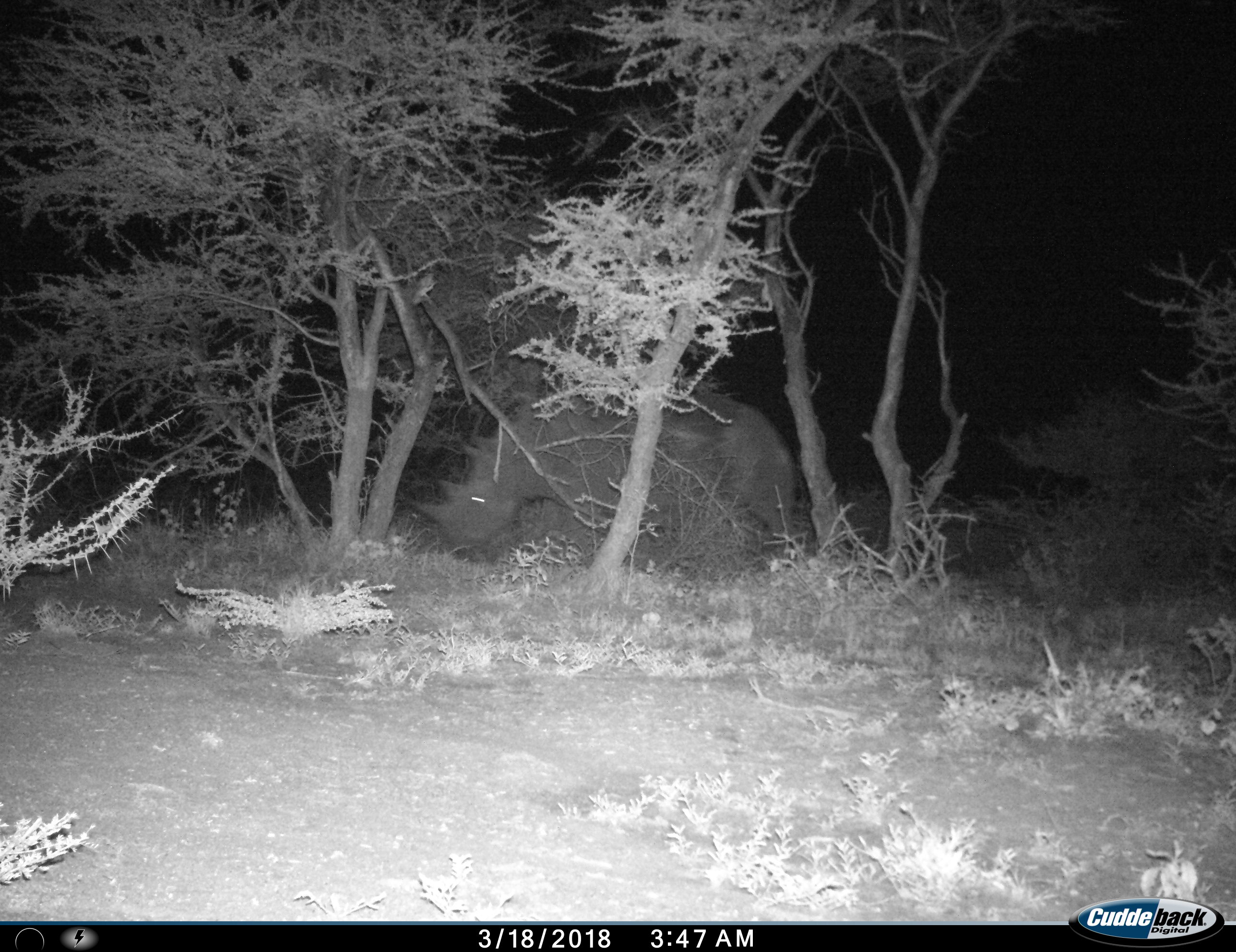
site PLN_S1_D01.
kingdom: Animalia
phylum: Chordata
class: Mammalia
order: Perissodactyla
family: Rhinocerotidae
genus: Diceros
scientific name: Diceros bicornis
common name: black rhinoceros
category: rhinocerosblack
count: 1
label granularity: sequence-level